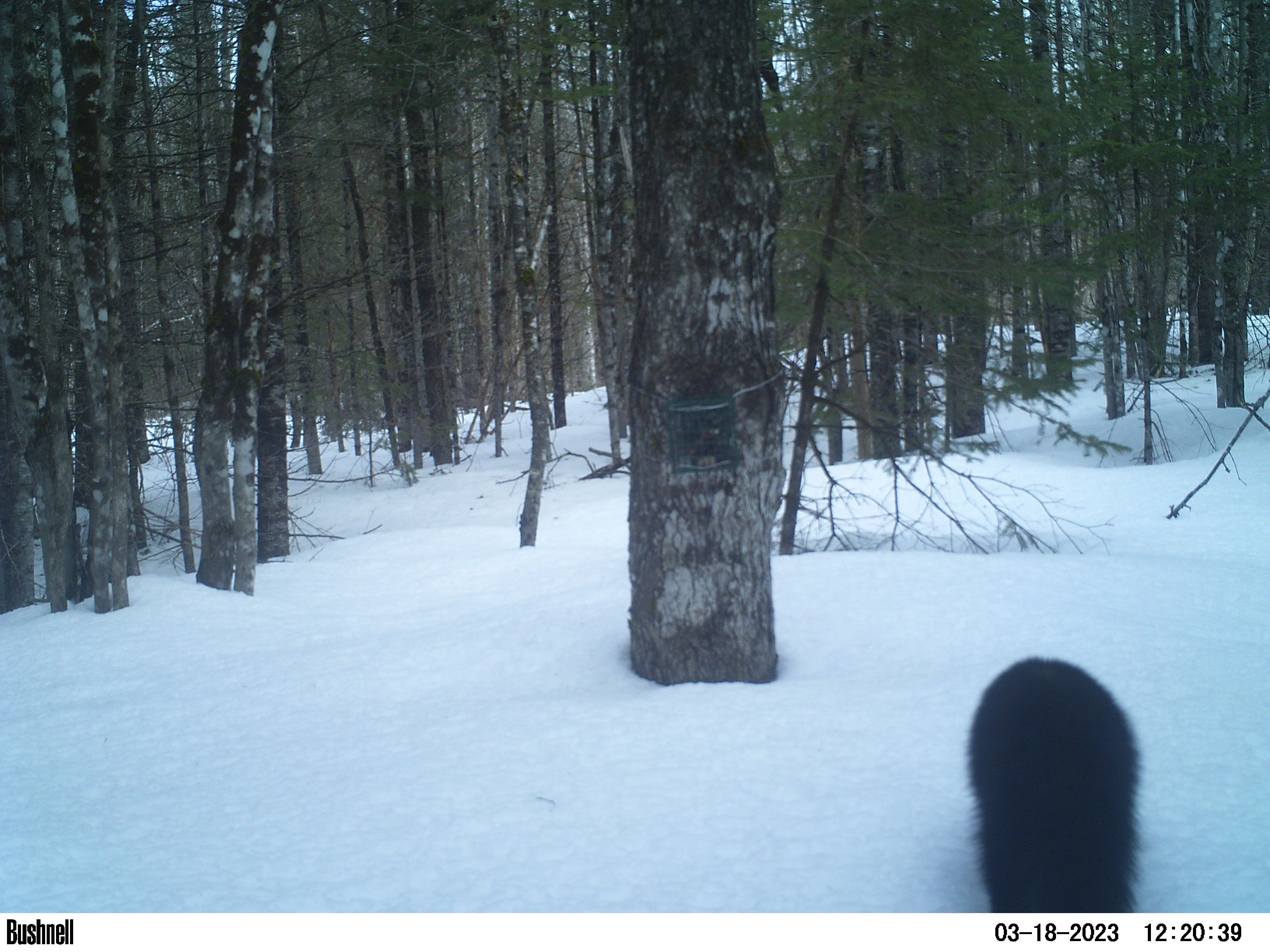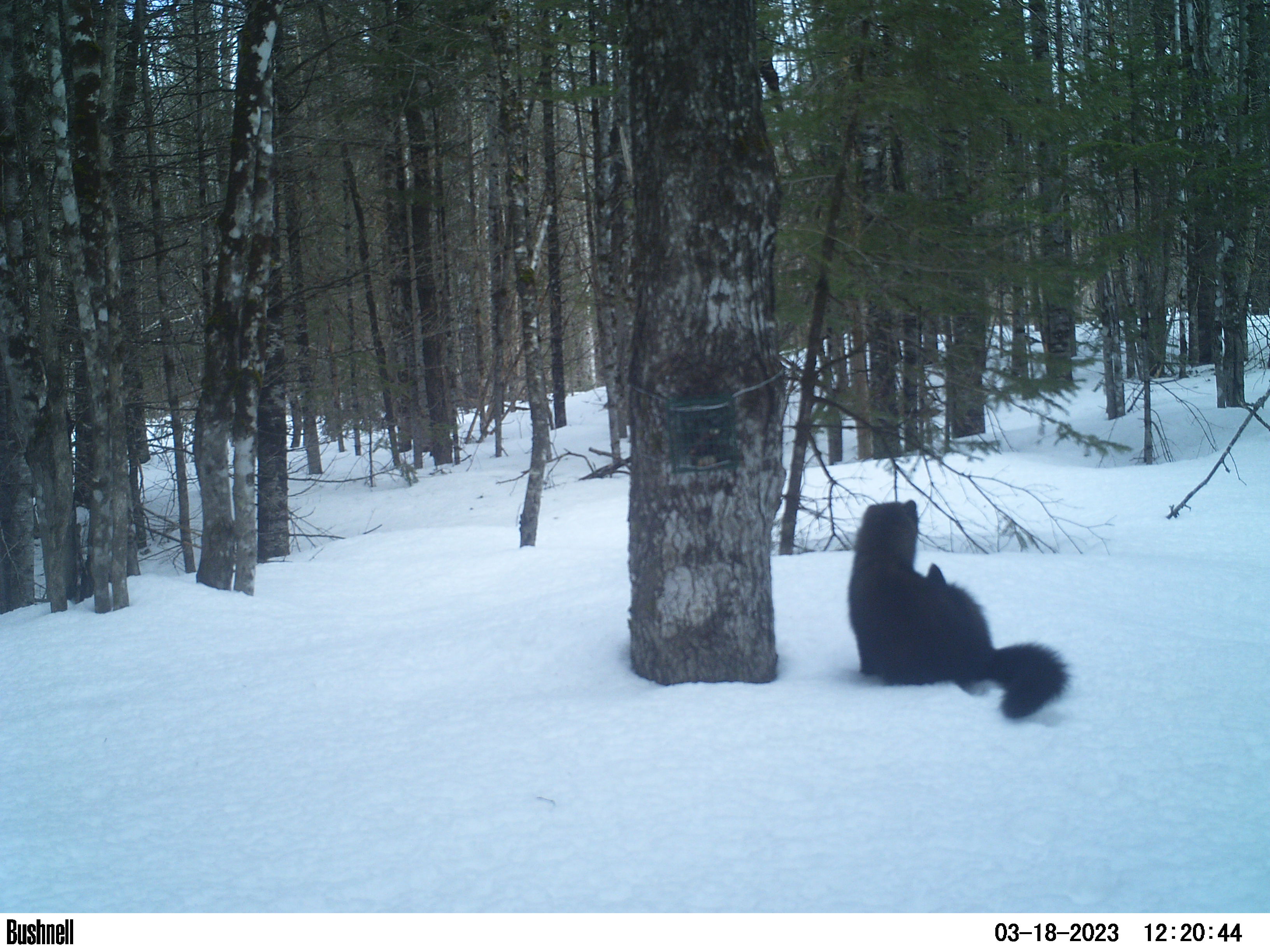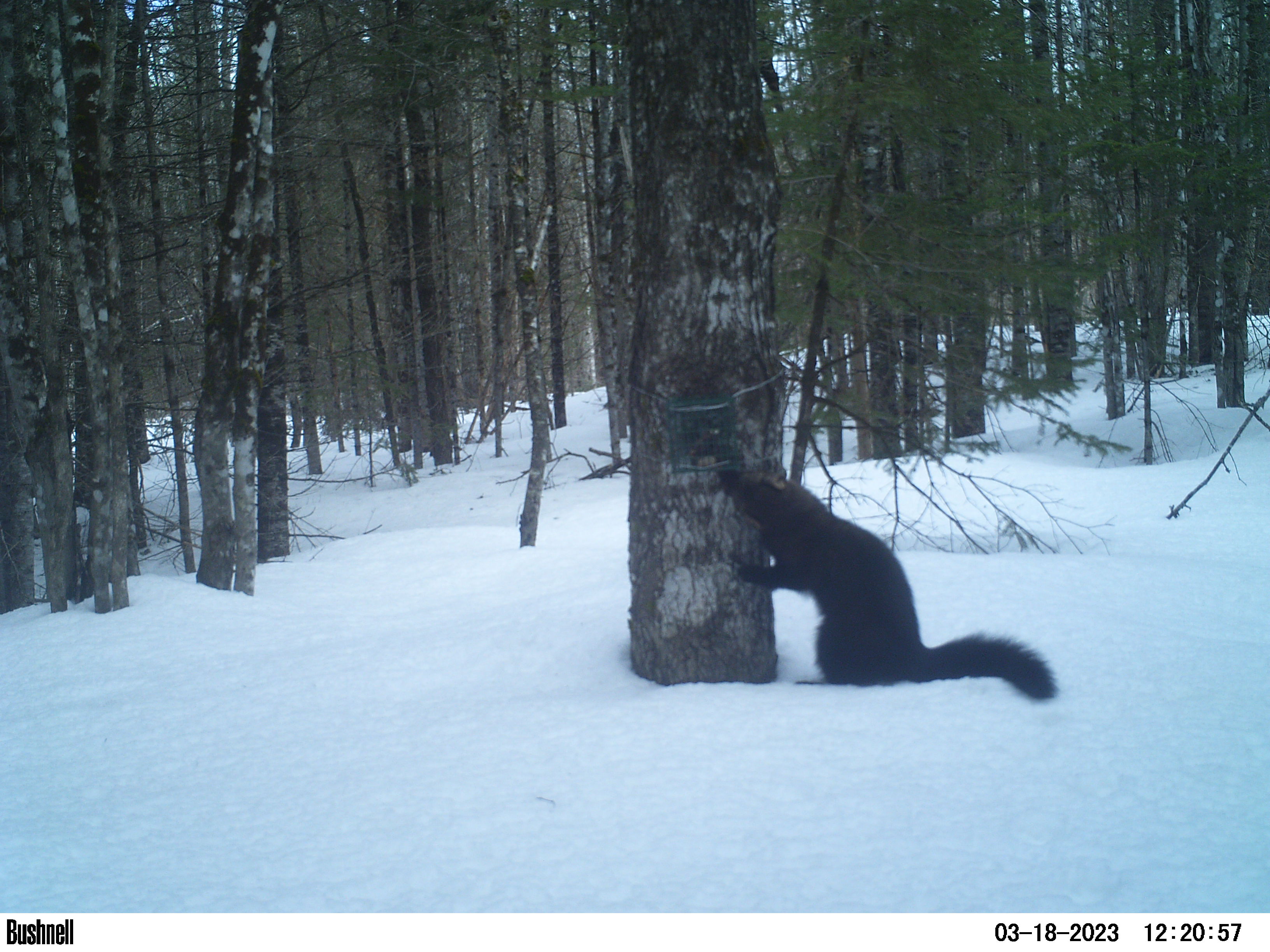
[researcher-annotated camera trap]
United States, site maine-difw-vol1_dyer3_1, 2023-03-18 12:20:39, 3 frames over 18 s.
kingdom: Animalia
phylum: Chordata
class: Mammalia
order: Carnivora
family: Mustelidae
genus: Pekania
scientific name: Pekania pennanti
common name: fisher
Fisher (Pekania pennanti).